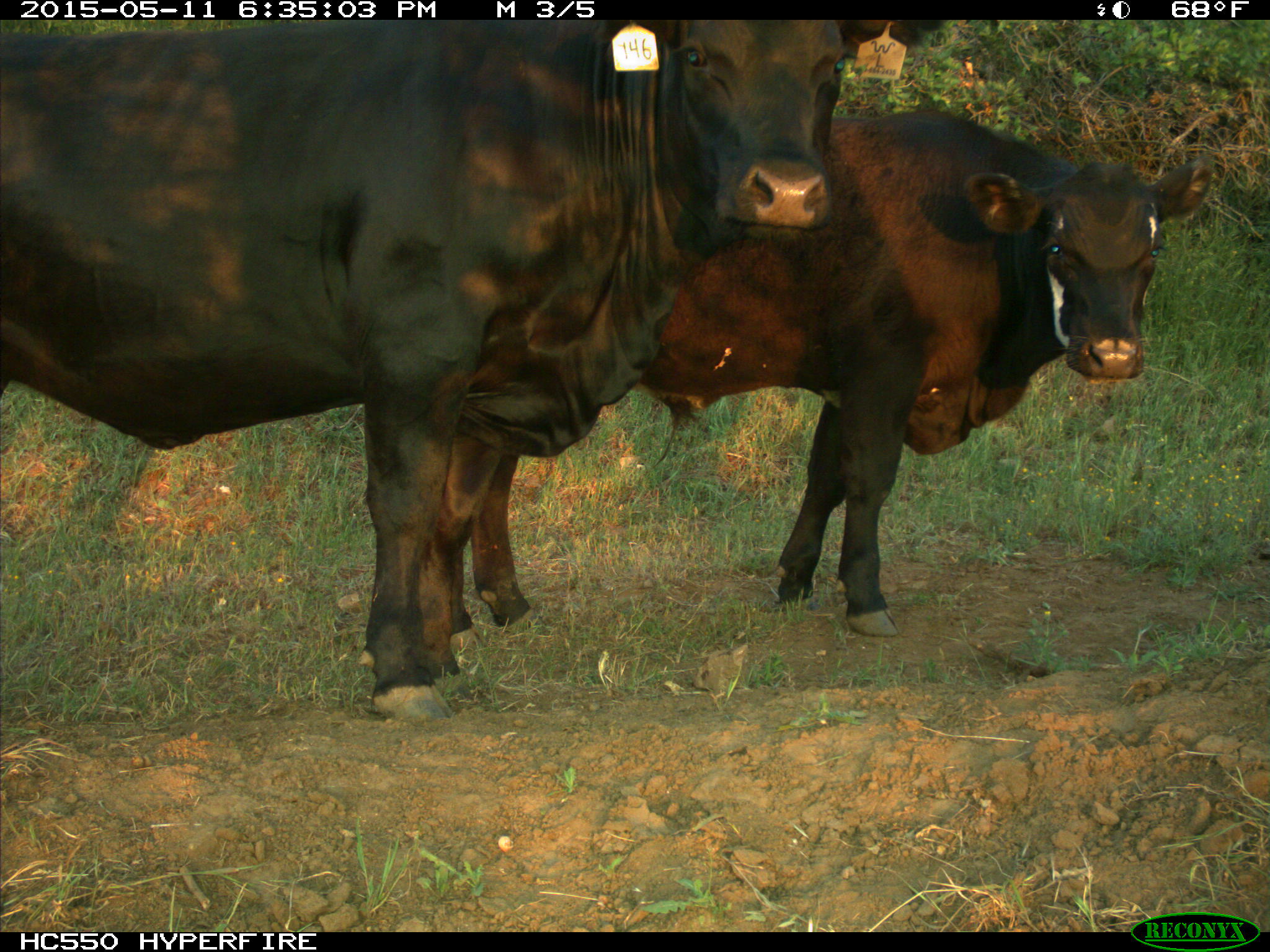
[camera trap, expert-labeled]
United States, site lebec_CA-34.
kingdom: Animalia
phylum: Chordata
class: Mammalia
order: Artiodactyla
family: Bovidae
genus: Bos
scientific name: Bos taurus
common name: domestic cow